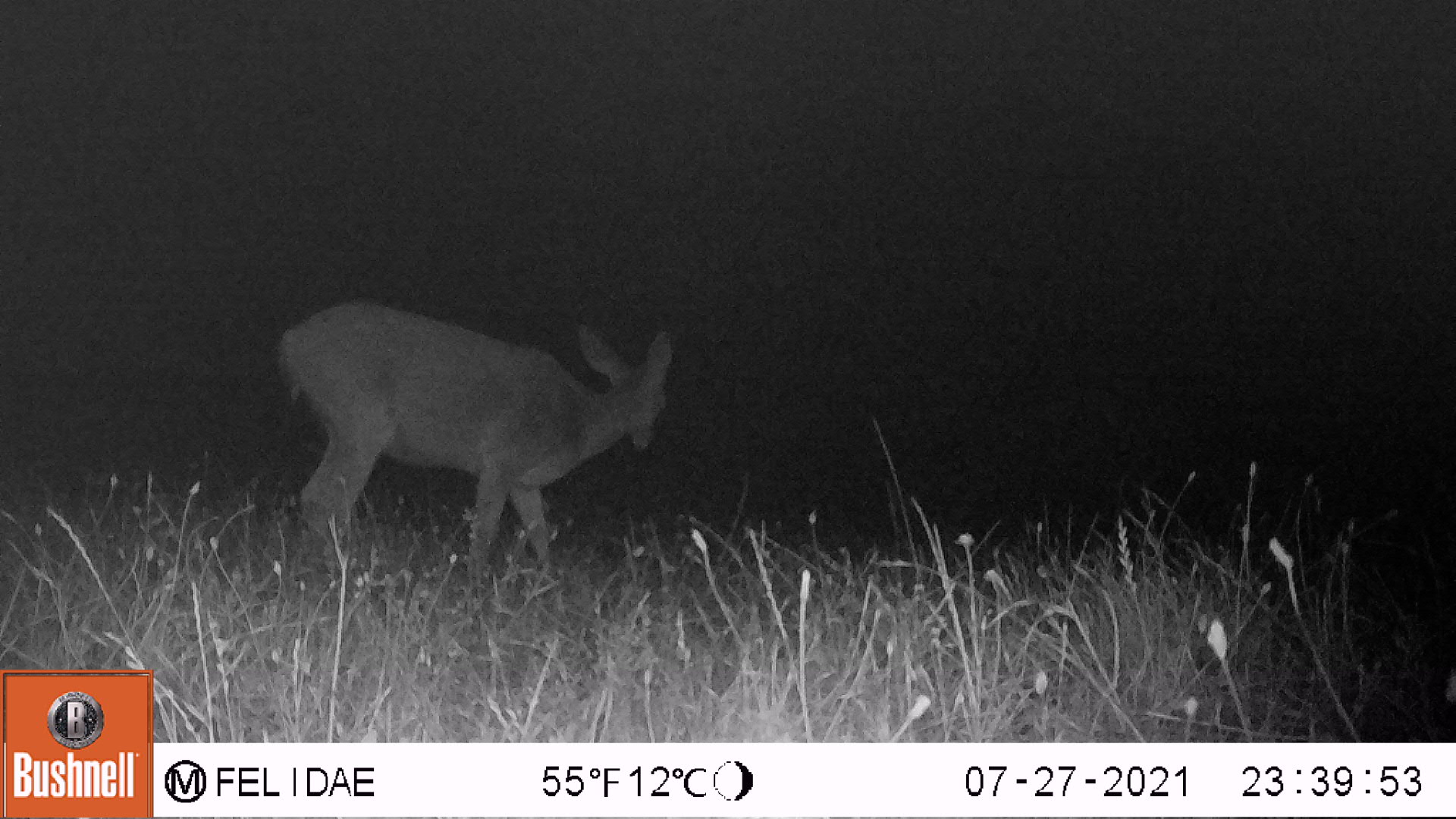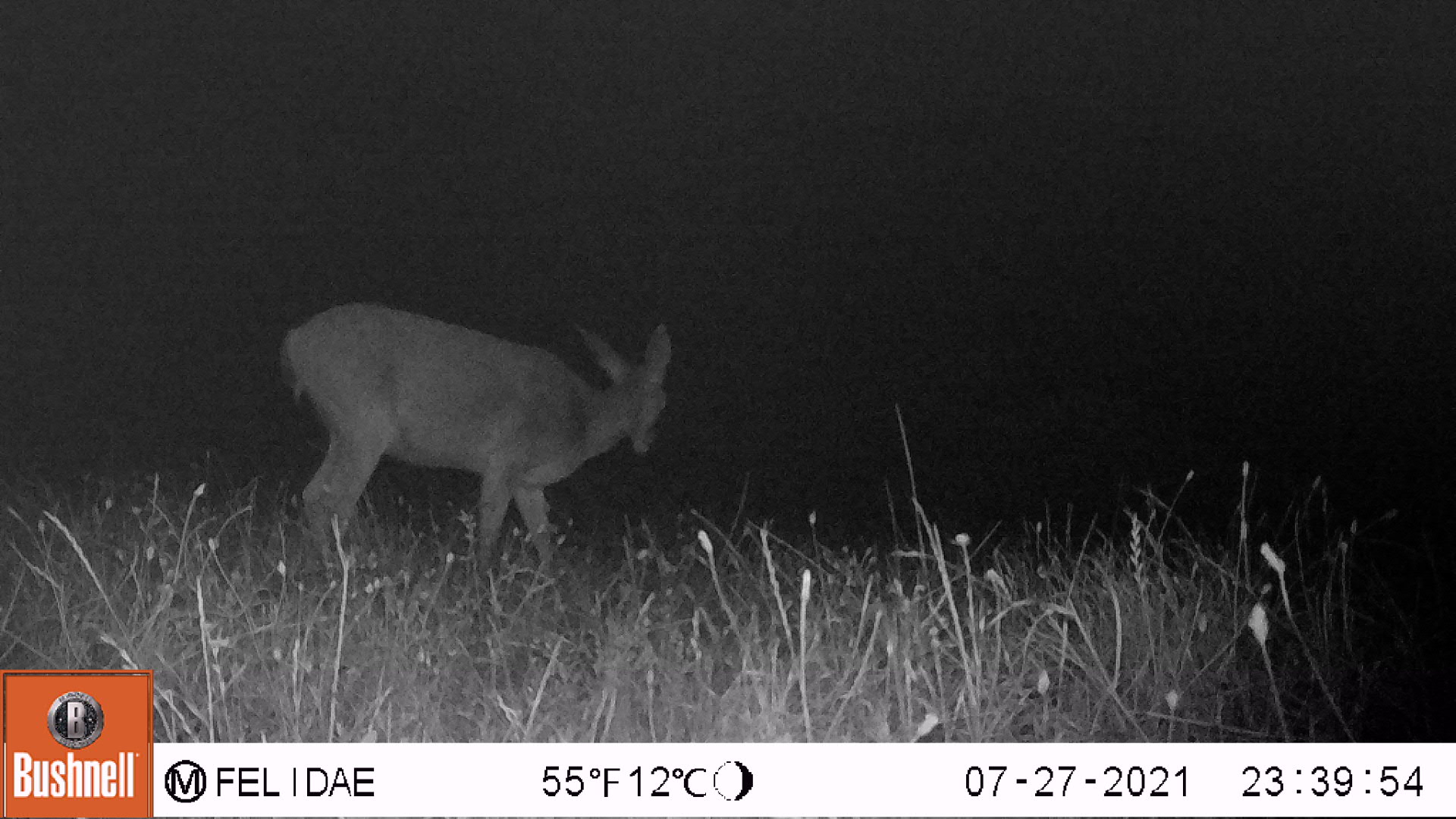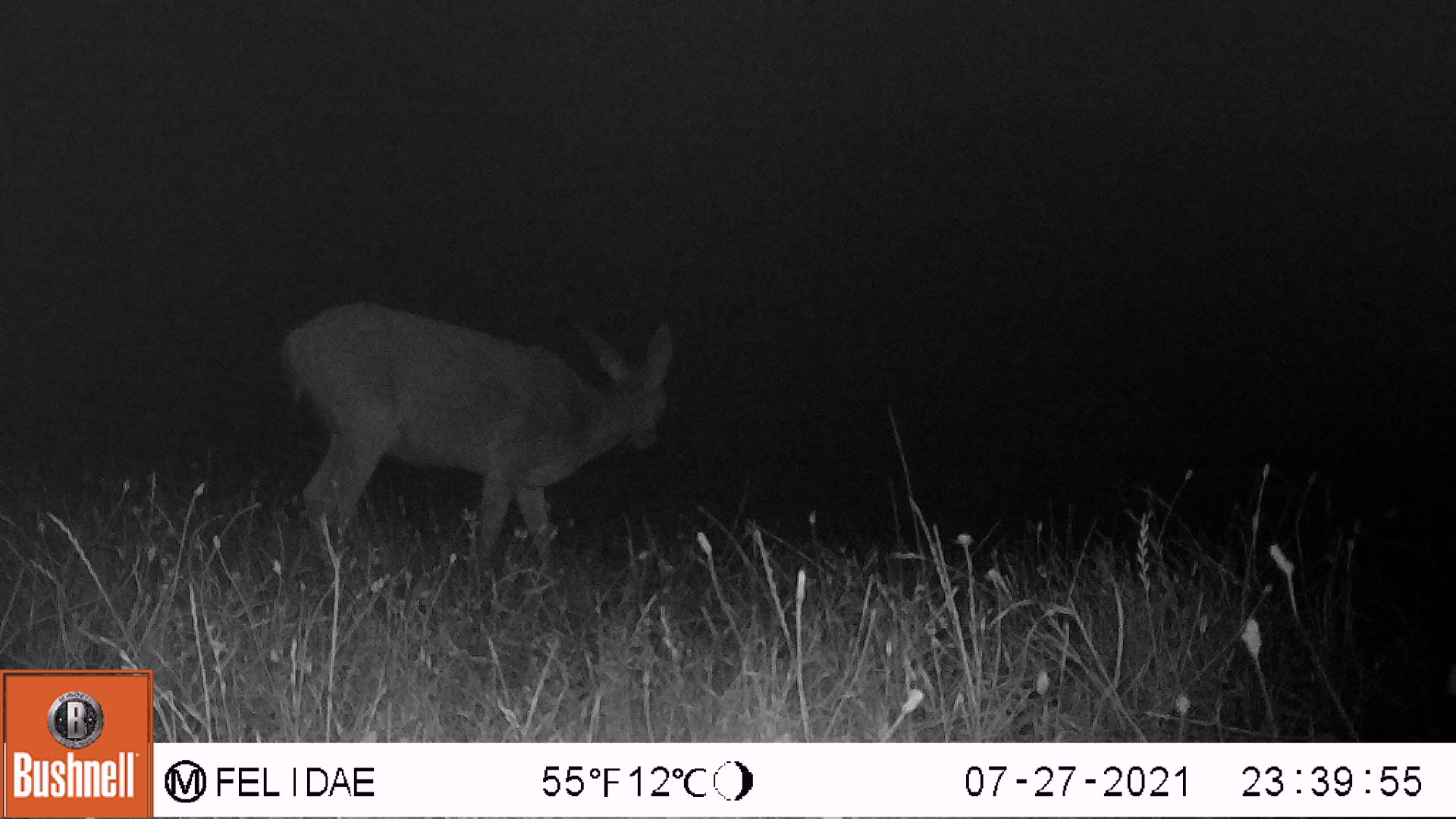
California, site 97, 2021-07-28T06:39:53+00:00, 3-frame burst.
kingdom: Animalia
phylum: Chordata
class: Mammalia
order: Artiodactyla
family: Cervidae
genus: Odocoileus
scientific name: Odocoileus hemionus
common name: mule deer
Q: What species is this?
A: Mule deer (Odocoileus hemionus).